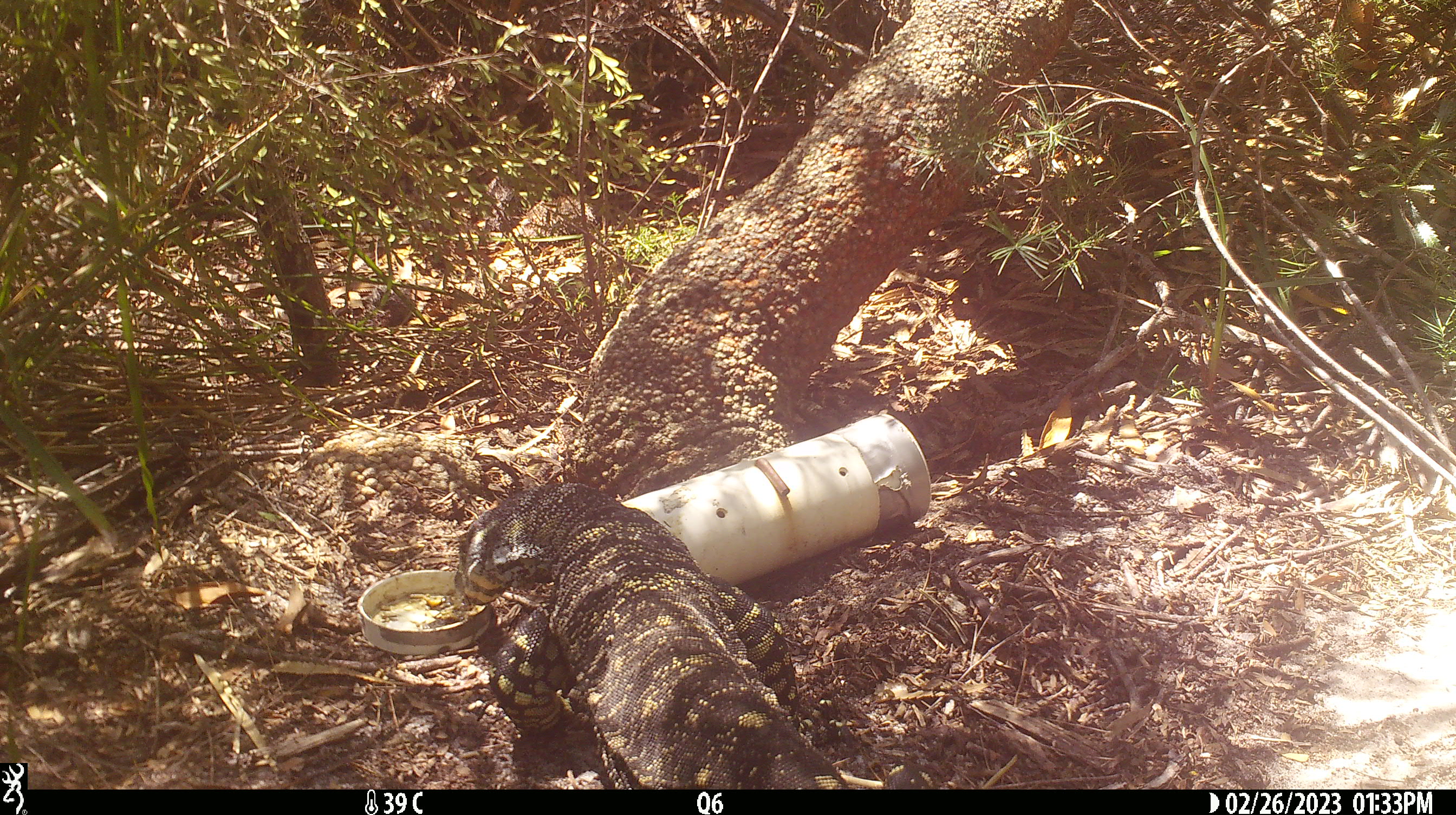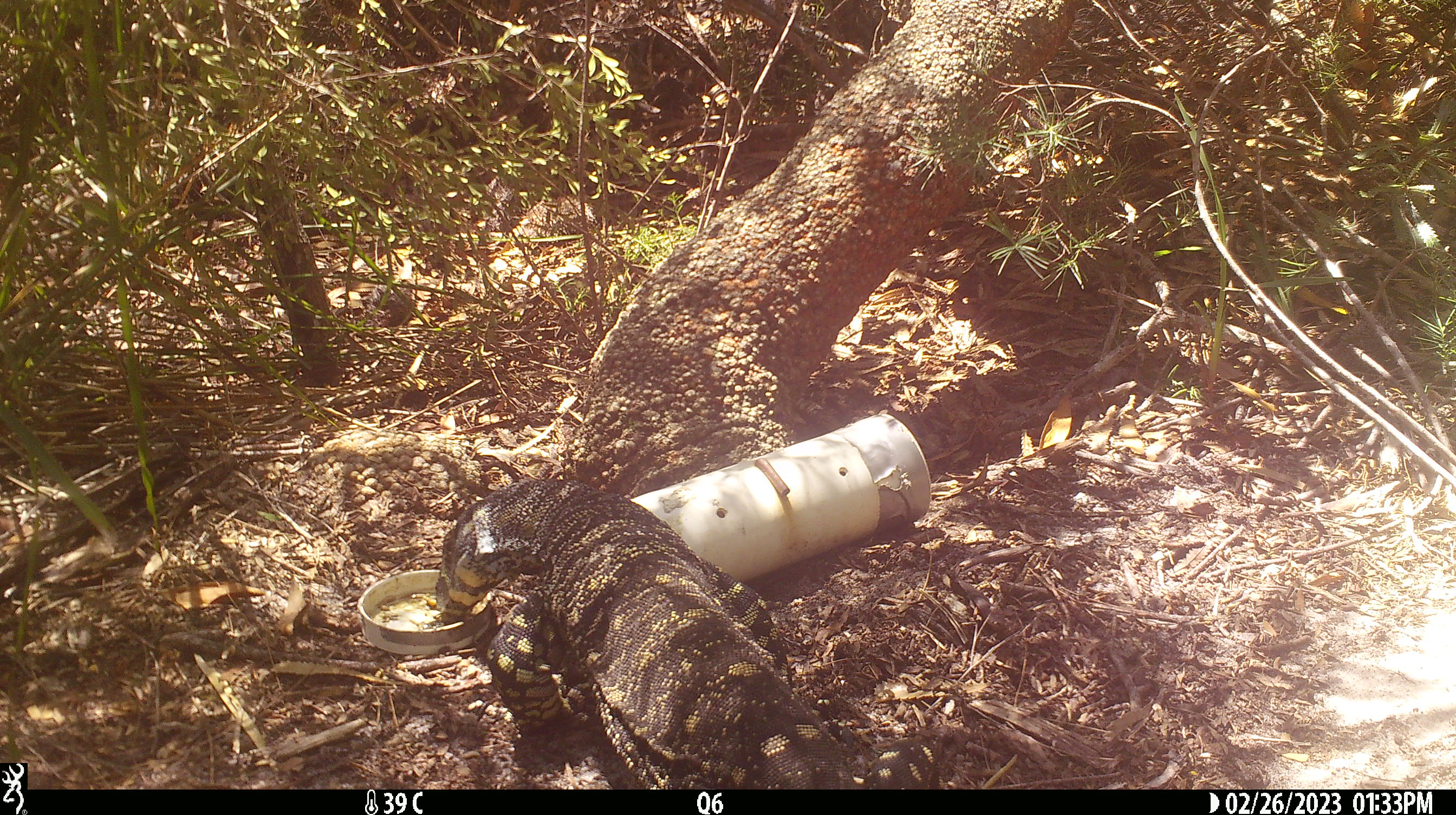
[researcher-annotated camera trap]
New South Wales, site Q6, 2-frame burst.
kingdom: Animalia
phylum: Chordata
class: Reptilia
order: Squamata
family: Varanidae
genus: Varanus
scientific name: Varanus varius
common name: lace monitor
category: goanna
Goanna (lace monitor) (Varanus varius).